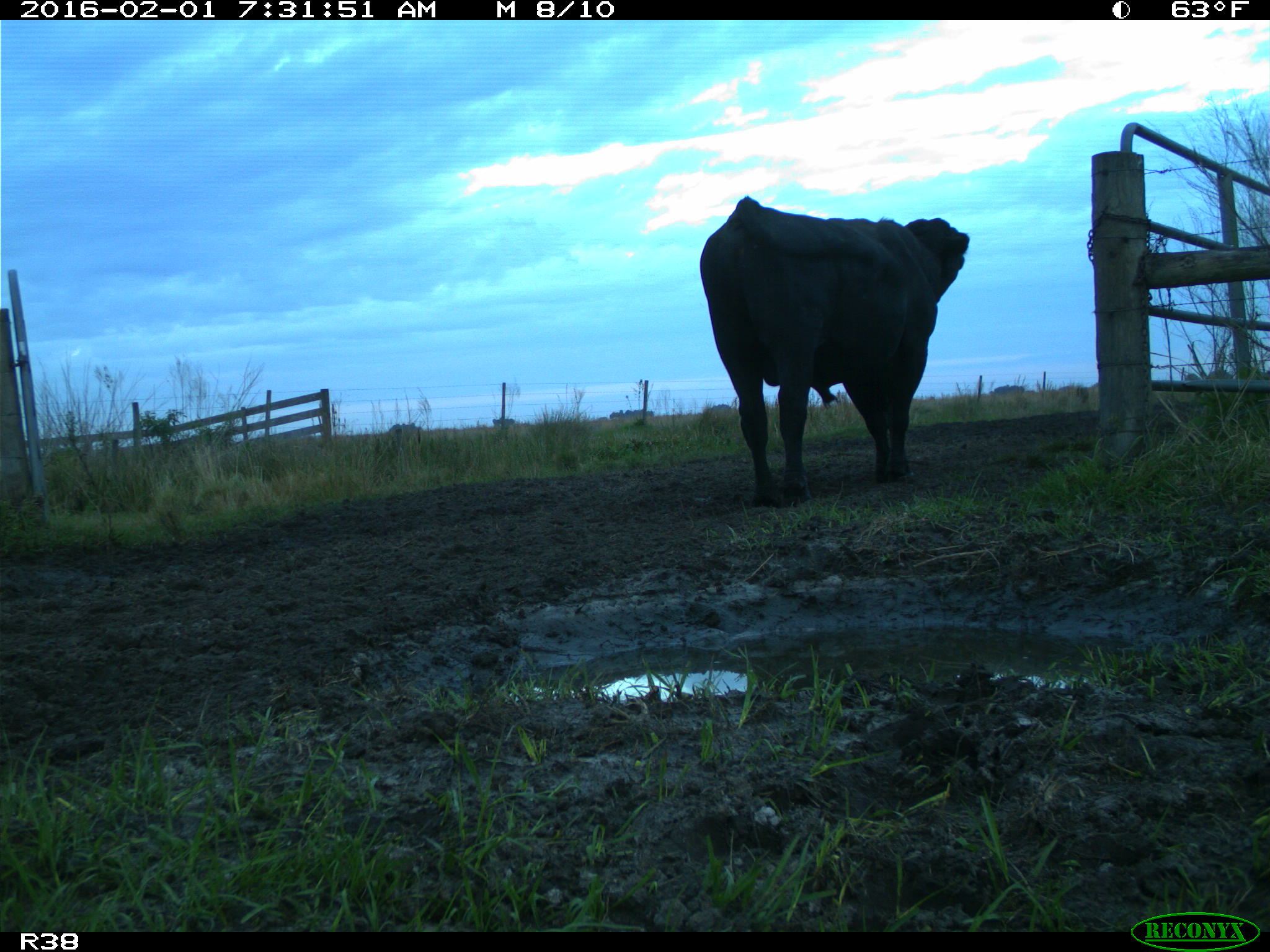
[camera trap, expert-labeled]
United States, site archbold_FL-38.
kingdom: Animalia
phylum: Chordata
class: Mammalia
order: Artiodactyla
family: Bovidae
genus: Bos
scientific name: Bos taurus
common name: domestic cow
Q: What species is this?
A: Bos taurus (domestic cow).